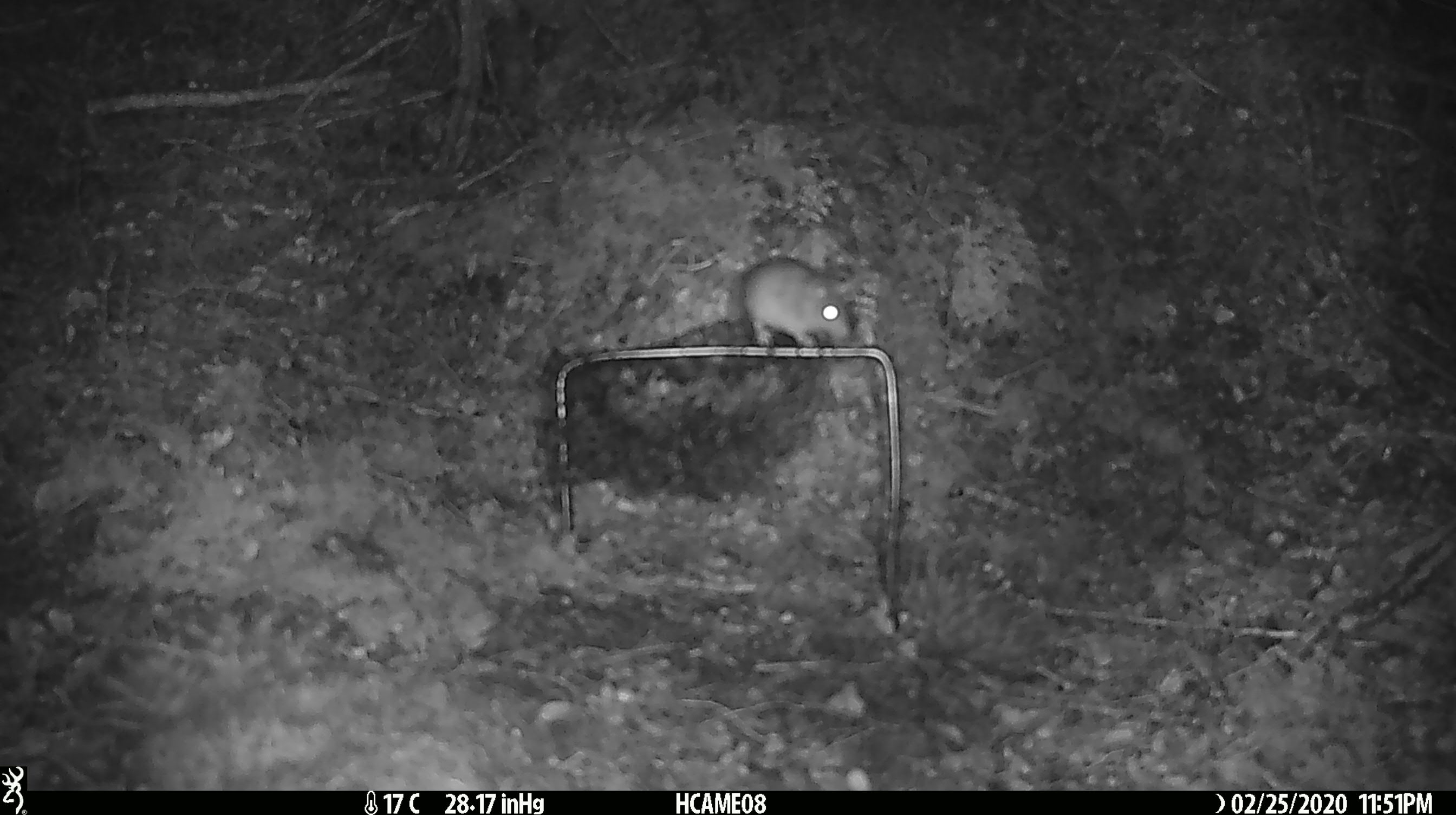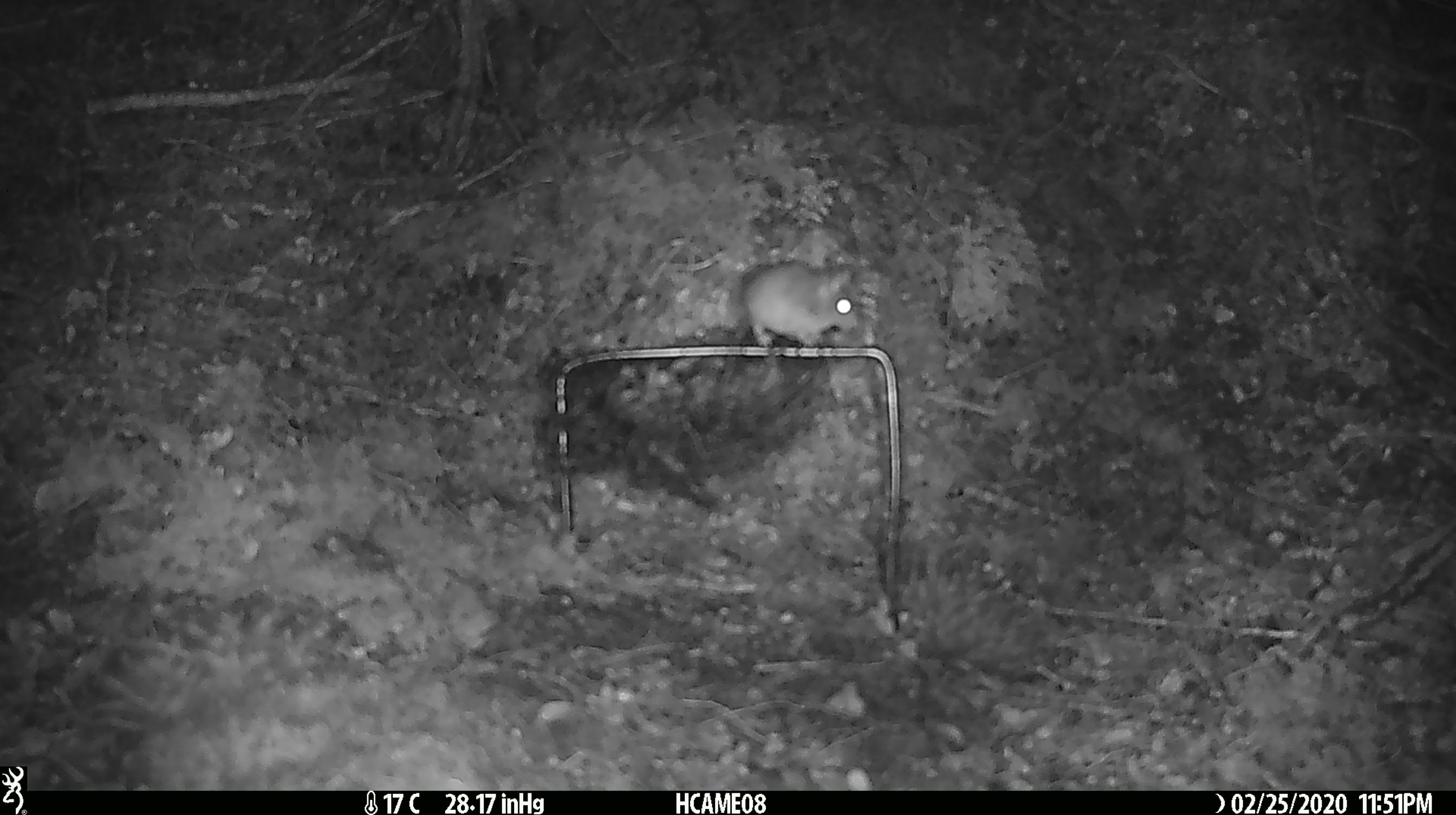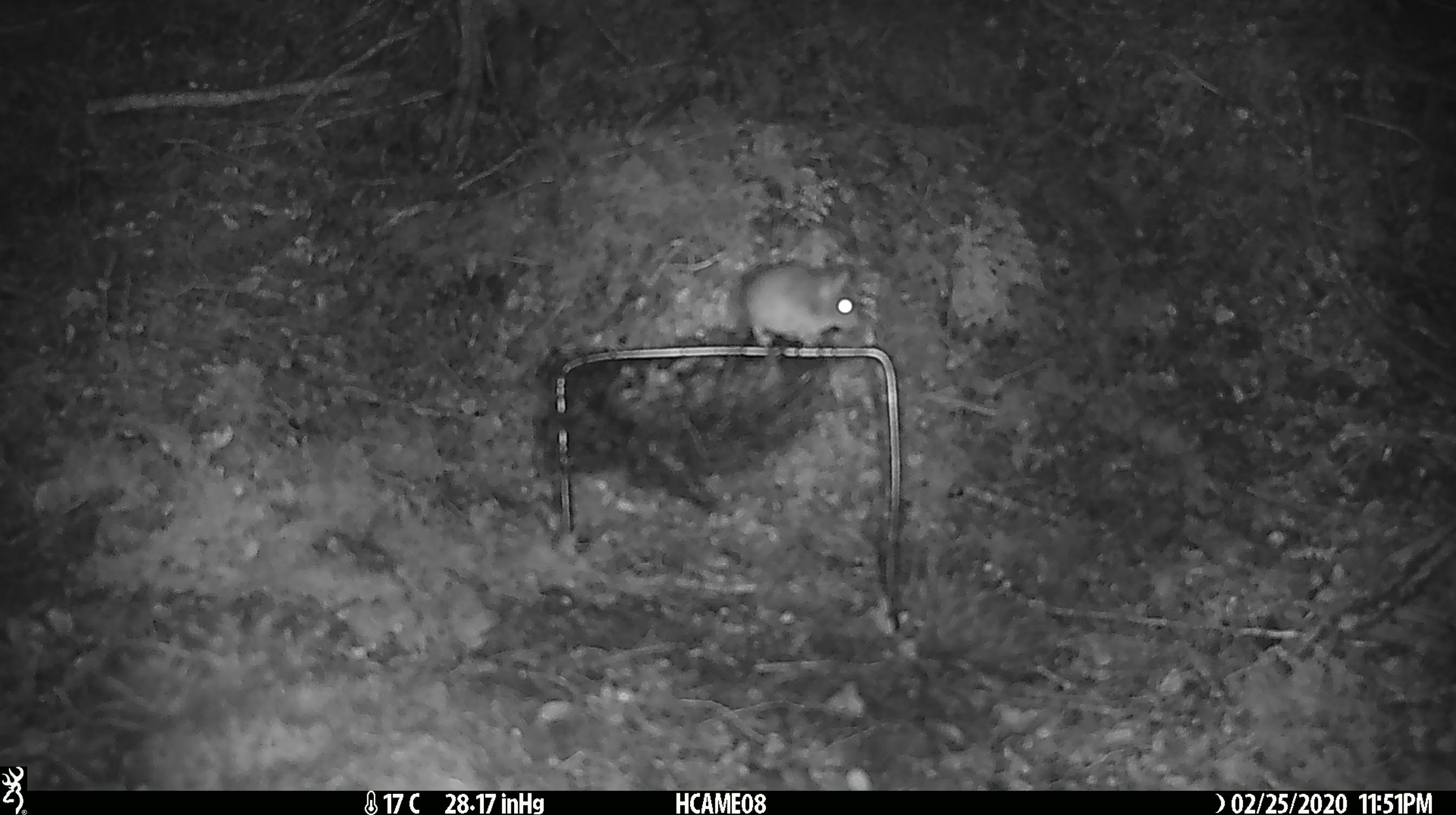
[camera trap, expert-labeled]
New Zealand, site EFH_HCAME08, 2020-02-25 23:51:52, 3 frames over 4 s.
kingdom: Animalia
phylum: Chordata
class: Mammalia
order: Rodentia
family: Muridae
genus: Mus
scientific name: Mus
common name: mouse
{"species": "mouse (Mus)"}